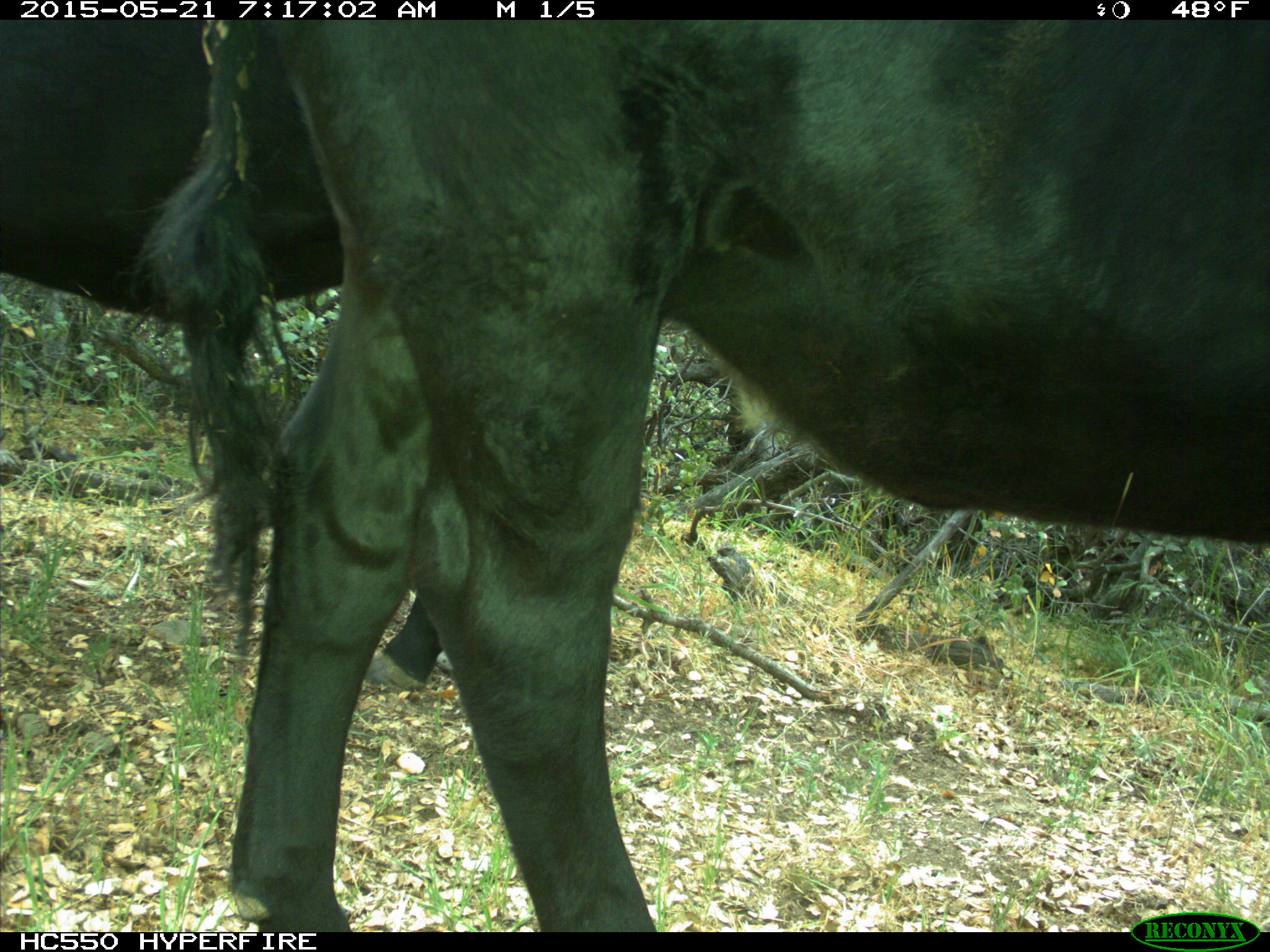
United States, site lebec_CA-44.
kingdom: Animalia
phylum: Chordata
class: Mammalia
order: Artiodactyla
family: Bovidae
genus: Bos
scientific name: Bos taurus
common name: domestic cow